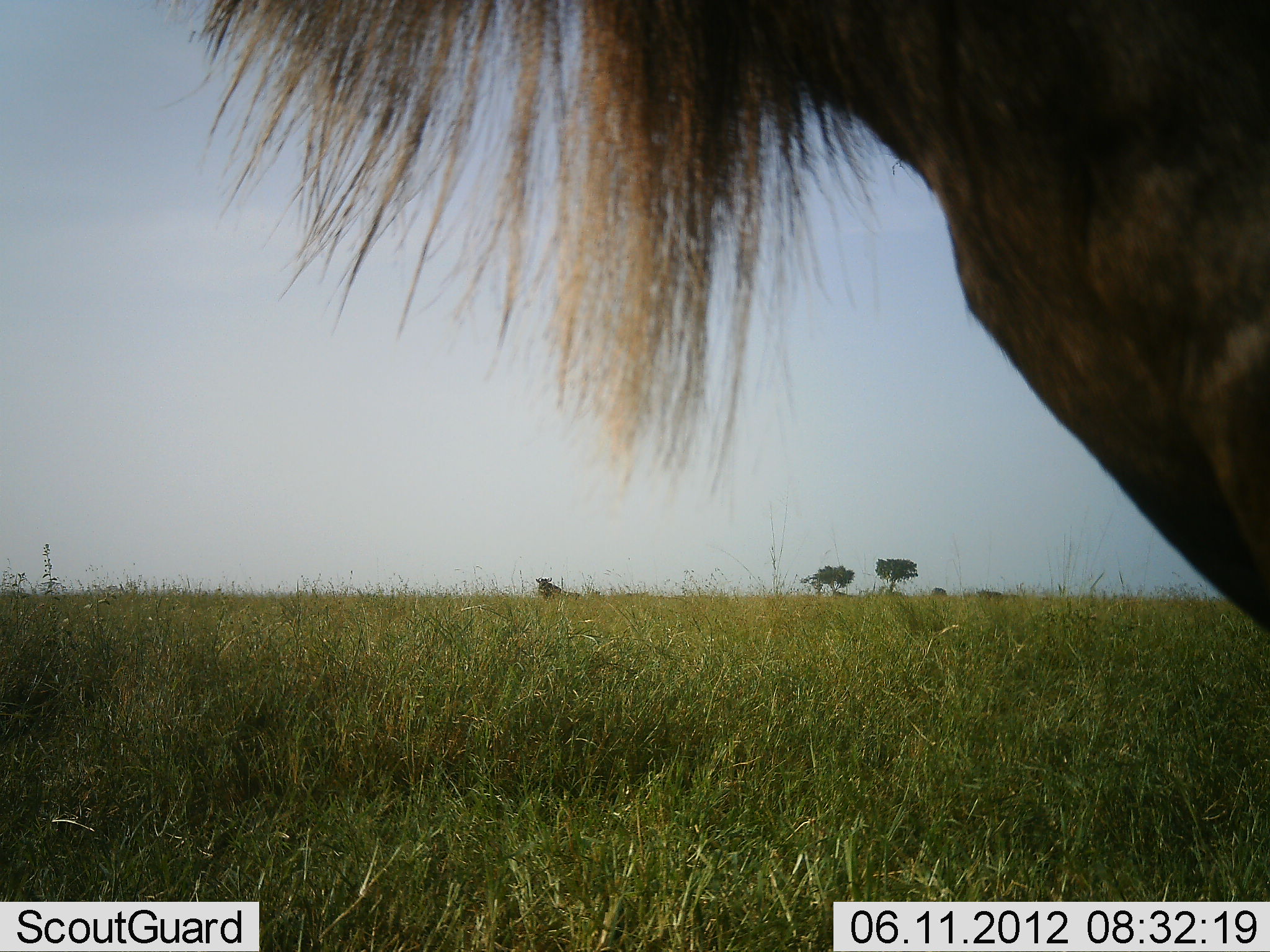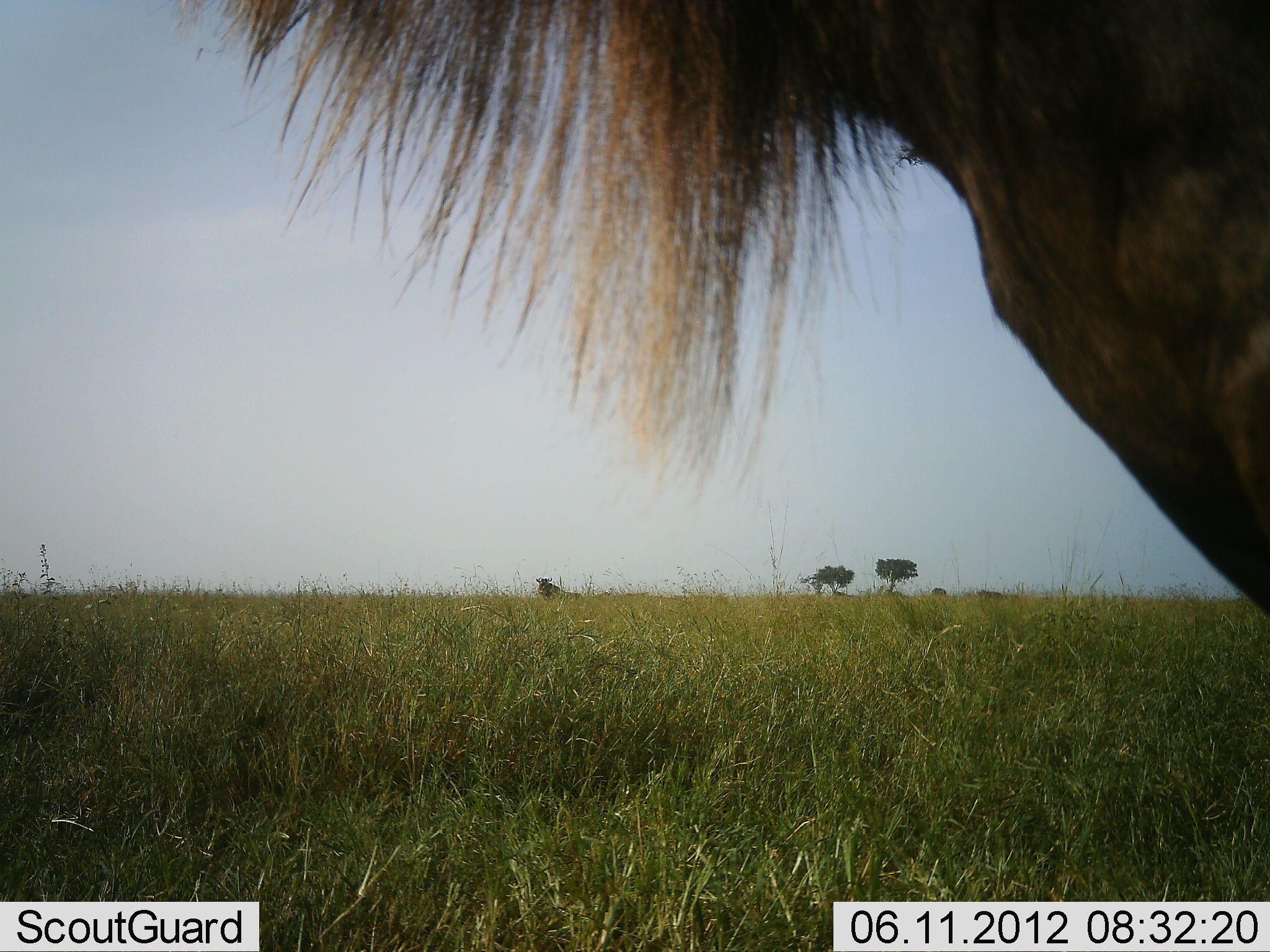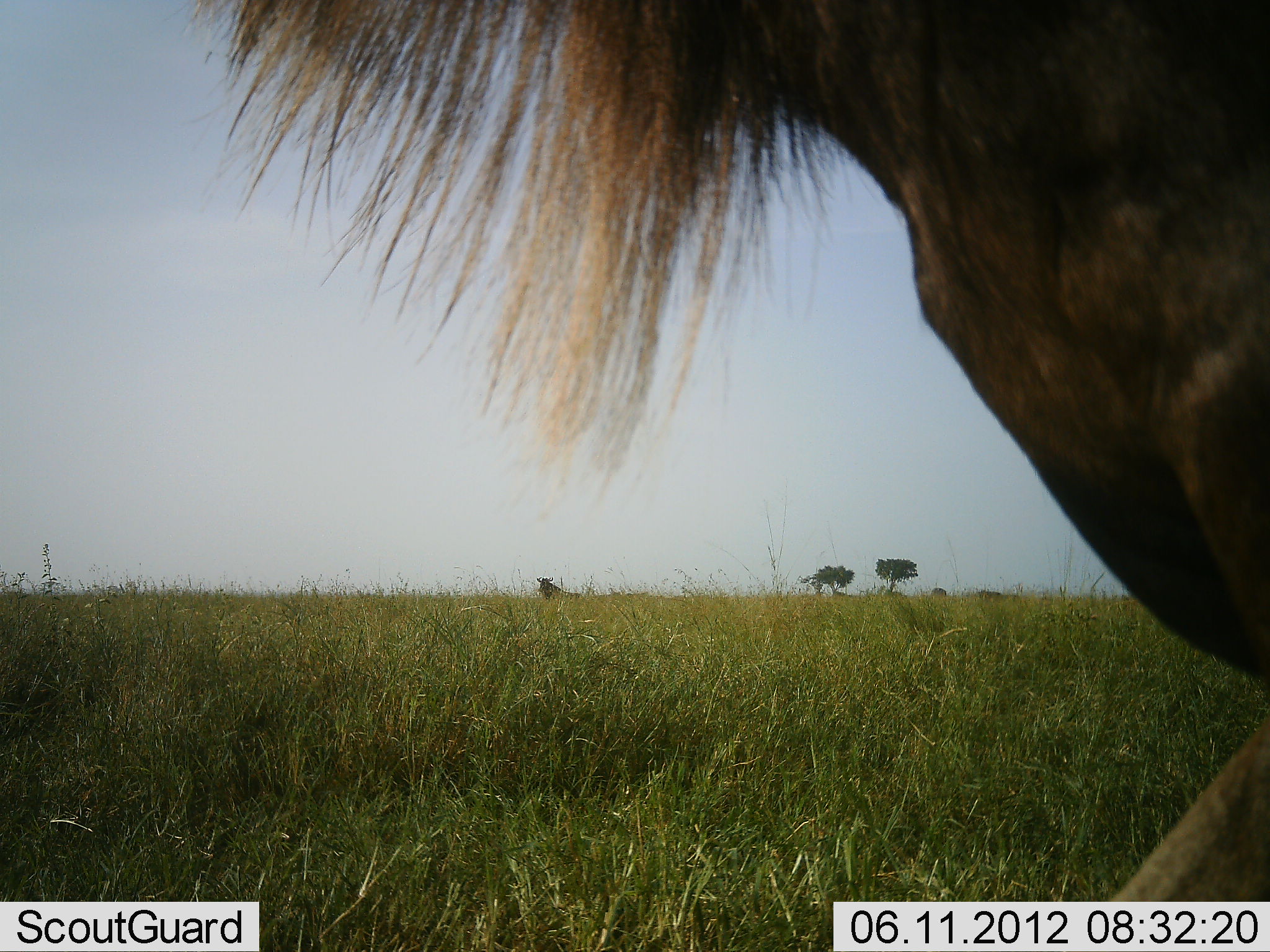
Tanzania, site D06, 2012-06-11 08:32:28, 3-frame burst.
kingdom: Animalia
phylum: Chordata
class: Mammalia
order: Artiodactyla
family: Bovidae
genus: Connochaetes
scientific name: Connochaetes taurinus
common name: blue wildebeest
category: wildebeest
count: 1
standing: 70%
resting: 0%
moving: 20%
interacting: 0%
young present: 0%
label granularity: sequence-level